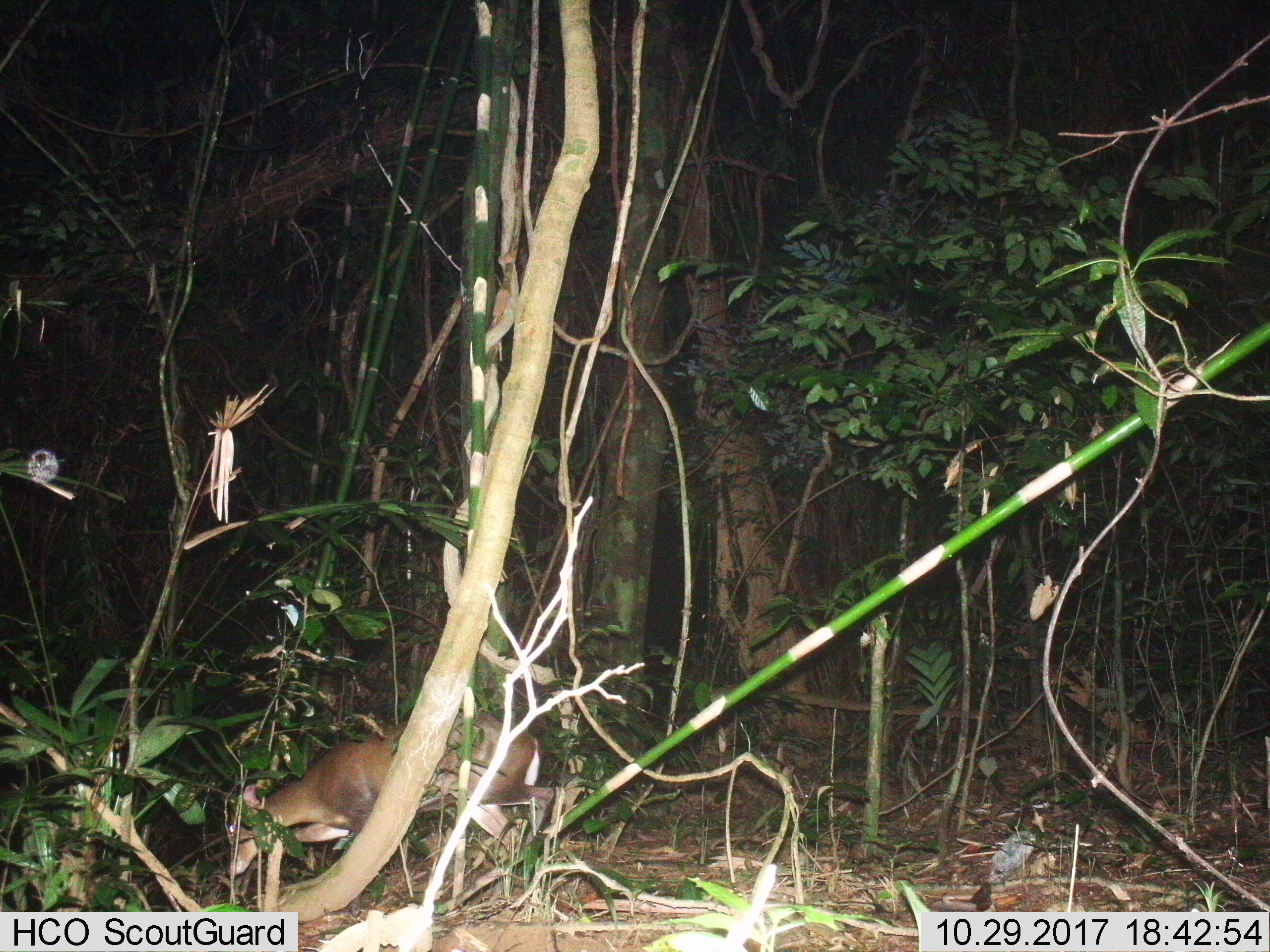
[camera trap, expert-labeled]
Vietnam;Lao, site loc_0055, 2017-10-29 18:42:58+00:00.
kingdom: Animalia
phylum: Chordata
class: Mammalia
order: Artiodactyla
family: Cervidae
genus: Muntiacus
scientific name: Muntiacus rooseveltorum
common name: roosevelt's muntjac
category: roosevelts muntjac group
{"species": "roosevelts muntjac group (roosevelt's muntjac) (Muntiacus rooseveltorum)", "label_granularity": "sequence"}